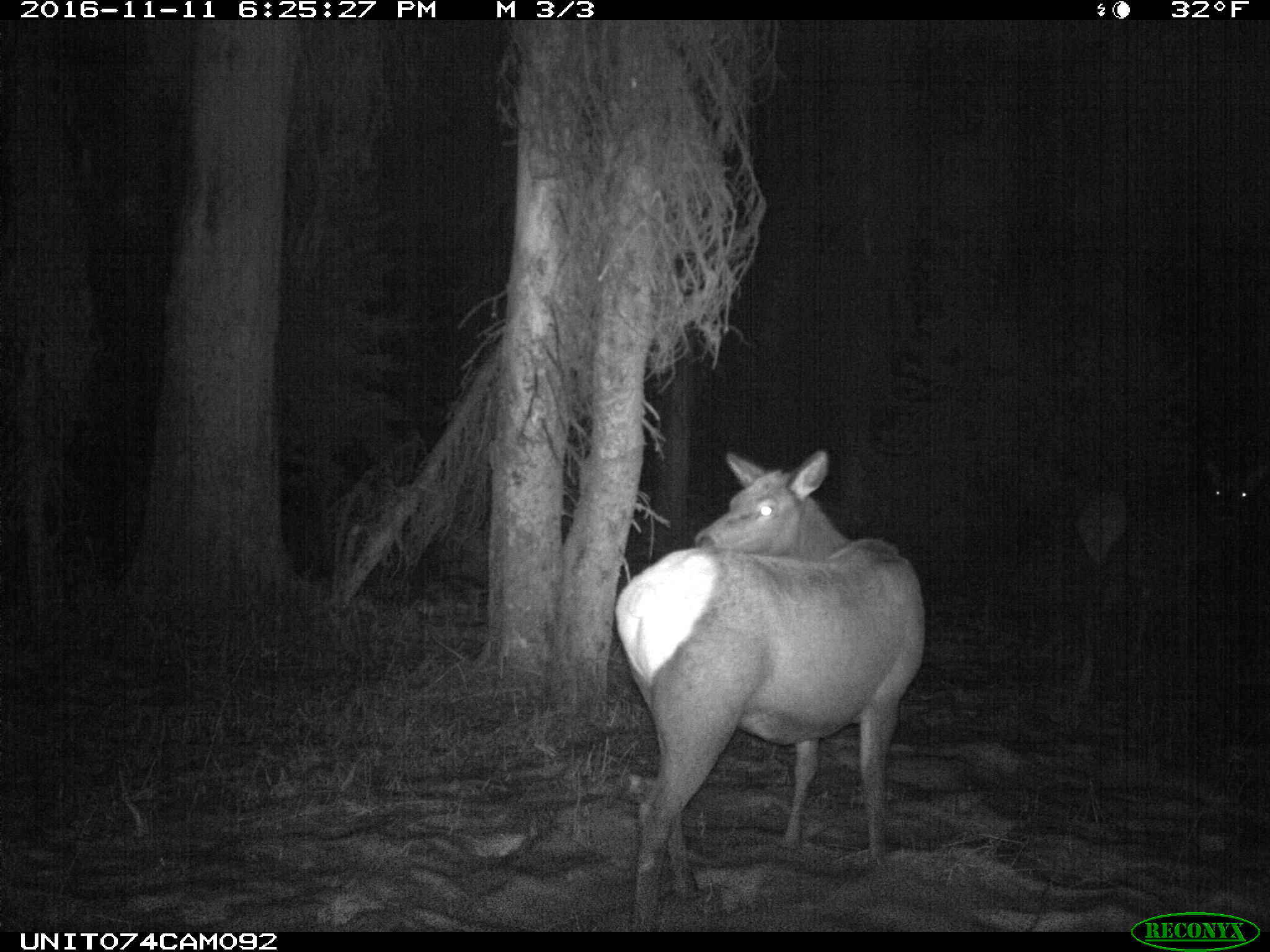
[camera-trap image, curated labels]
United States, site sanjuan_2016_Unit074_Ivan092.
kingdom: Animalia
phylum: Chordata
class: Mammalia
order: Artiodactyla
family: Cervidae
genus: Cervus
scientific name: Cervus elaphus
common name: red deer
Cervus elaphus (red deer).